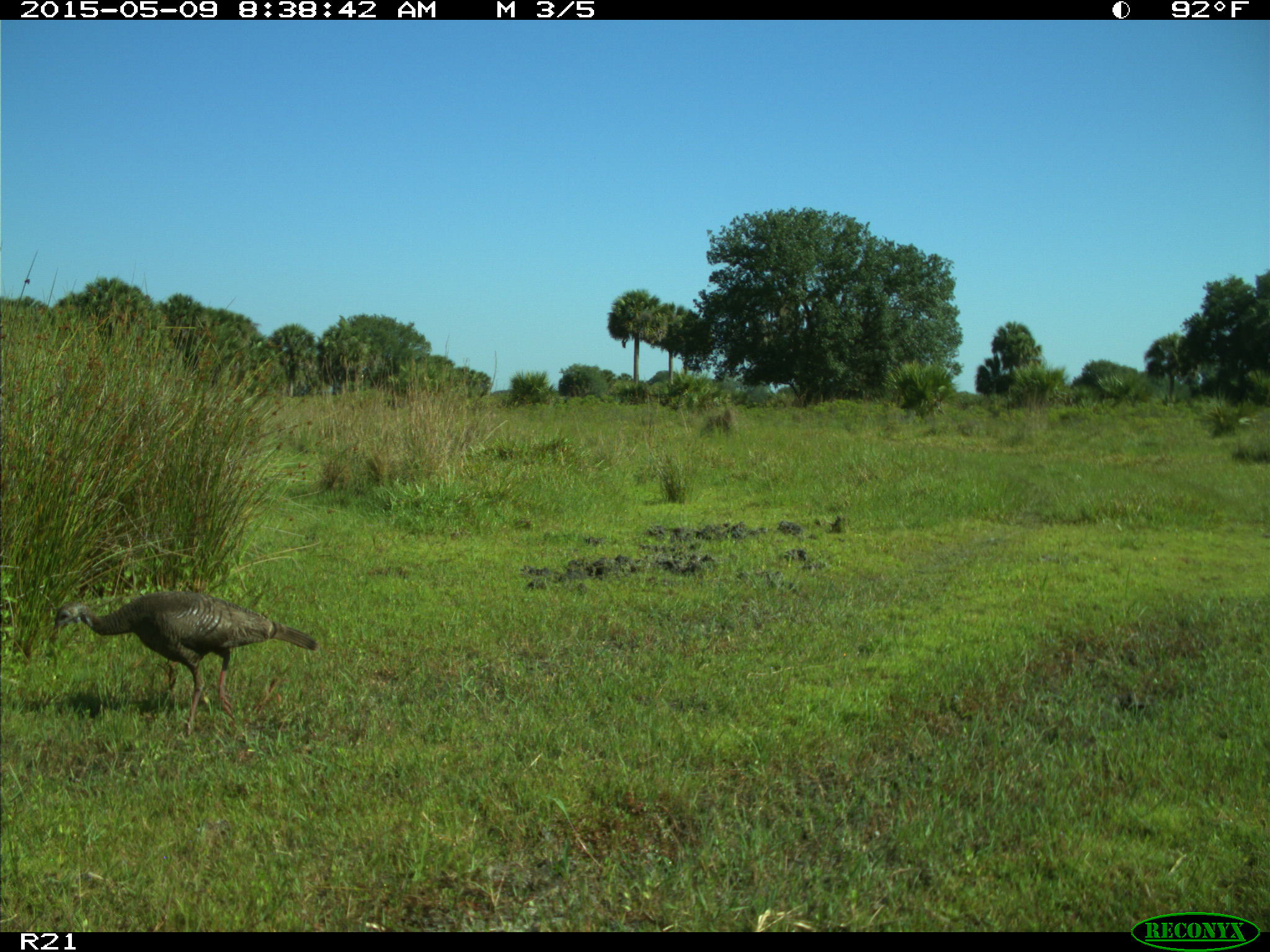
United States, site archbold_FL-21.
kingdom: Animalia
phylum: Chordata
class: Aves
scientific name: Aves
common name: birds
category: unidentified bird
Unidentified bird (birds) (Aves).